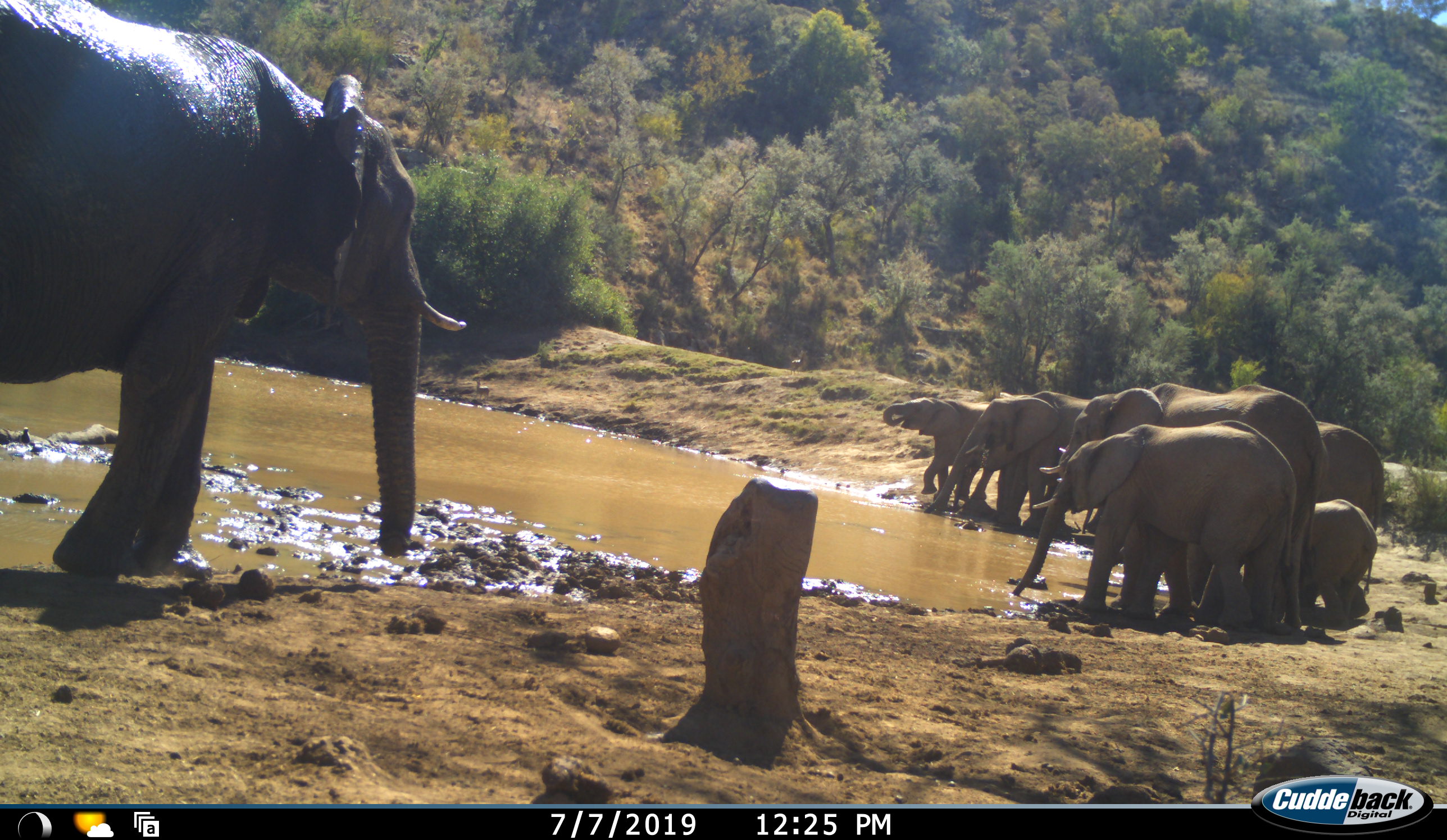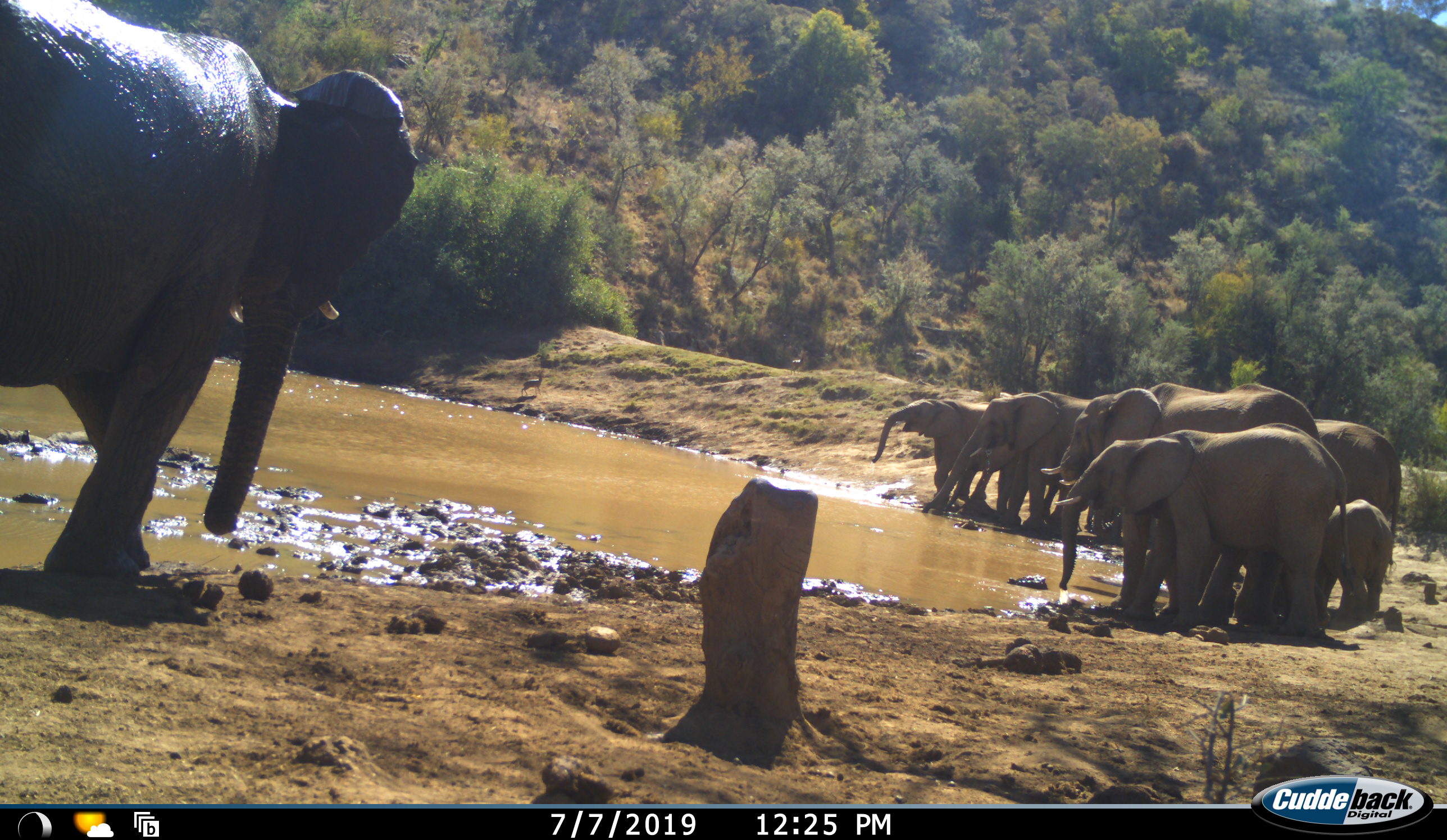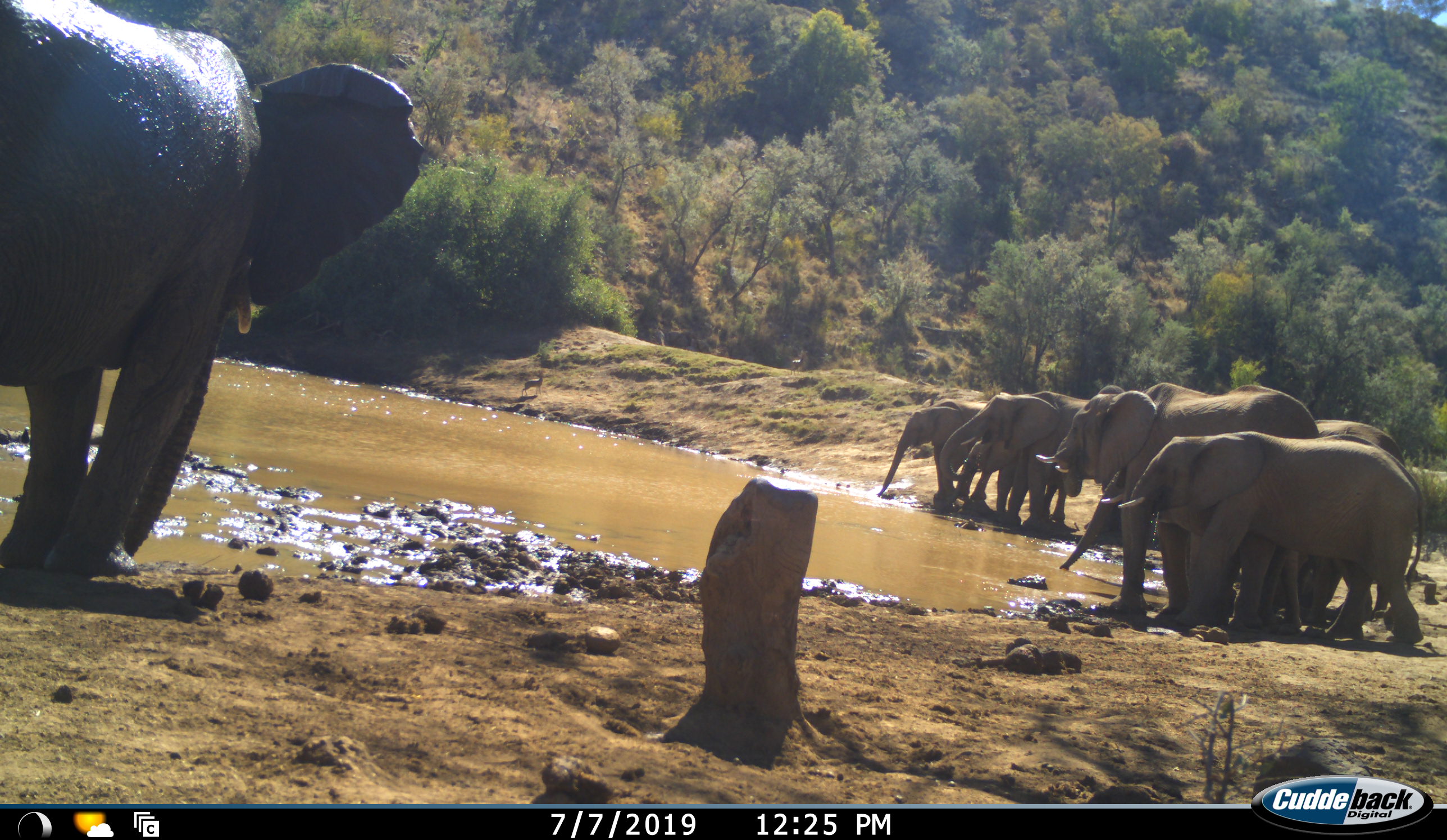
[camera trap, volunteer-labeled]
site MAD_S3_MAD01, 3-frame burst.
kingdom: Animalia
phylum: Chordata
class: Mammalia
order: Proboscidea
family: Elephantidae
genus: Loxodonta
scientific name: Loxodonta africana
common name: african bush elephant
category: elephant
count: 10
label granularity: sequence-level